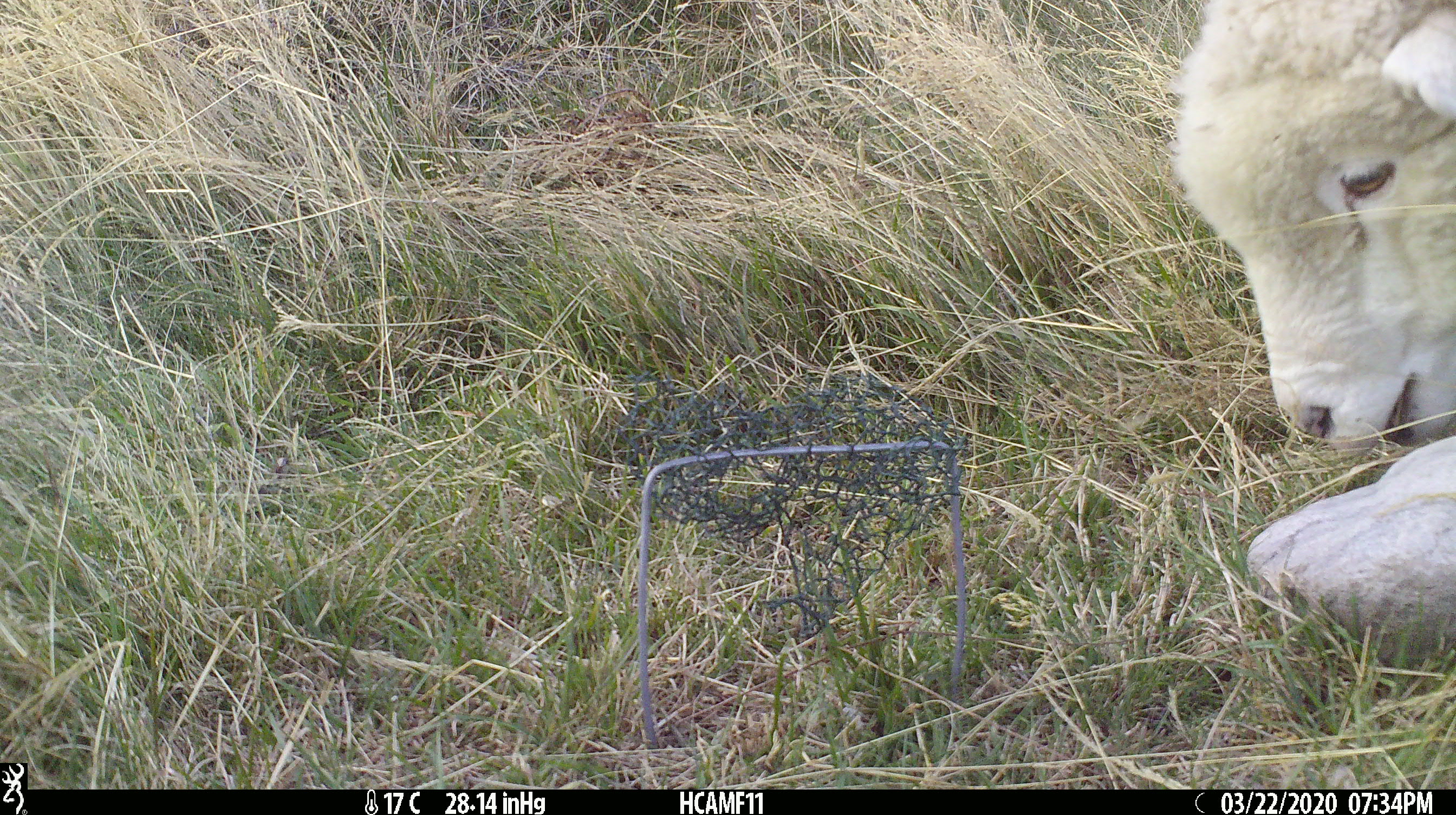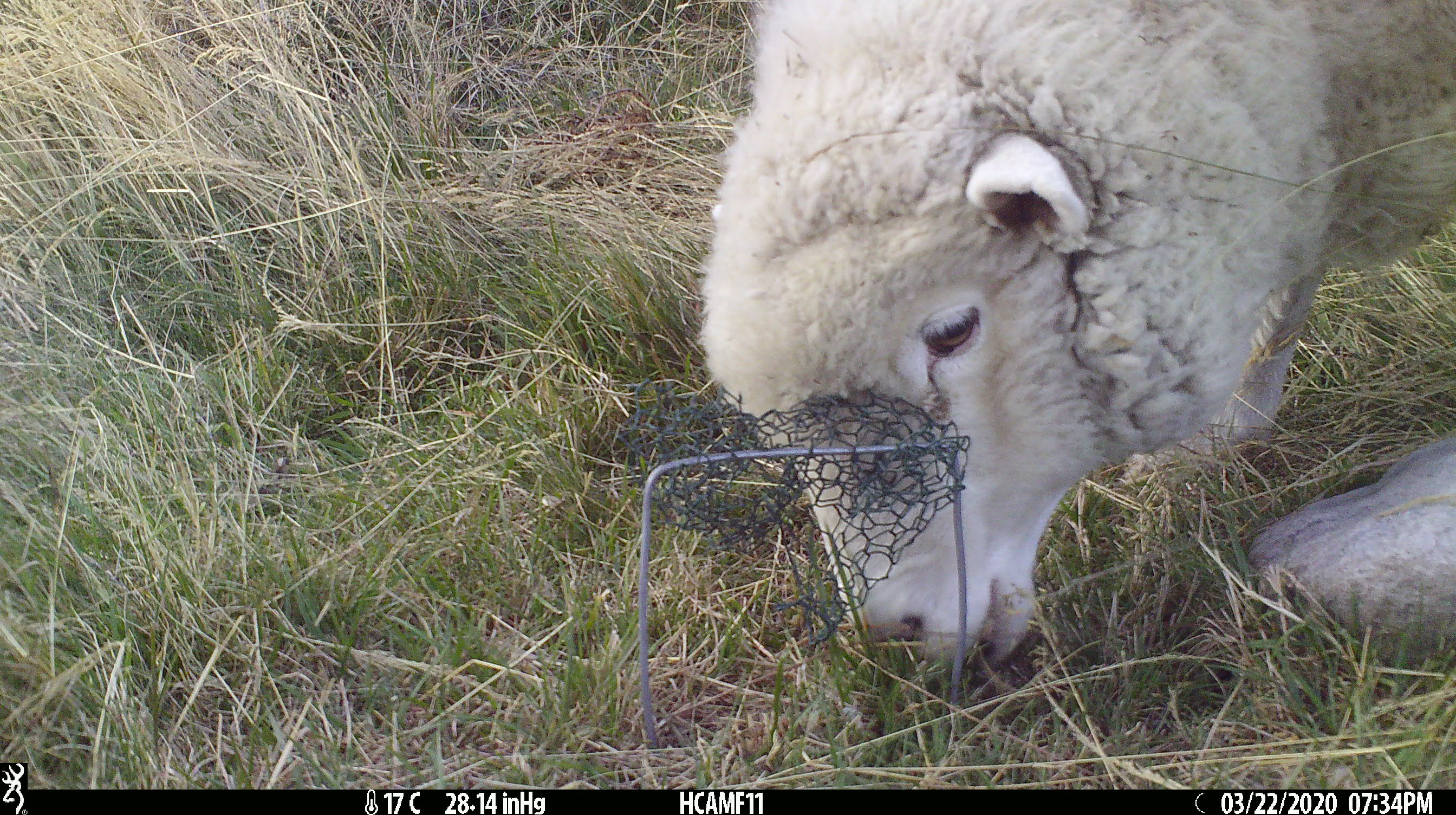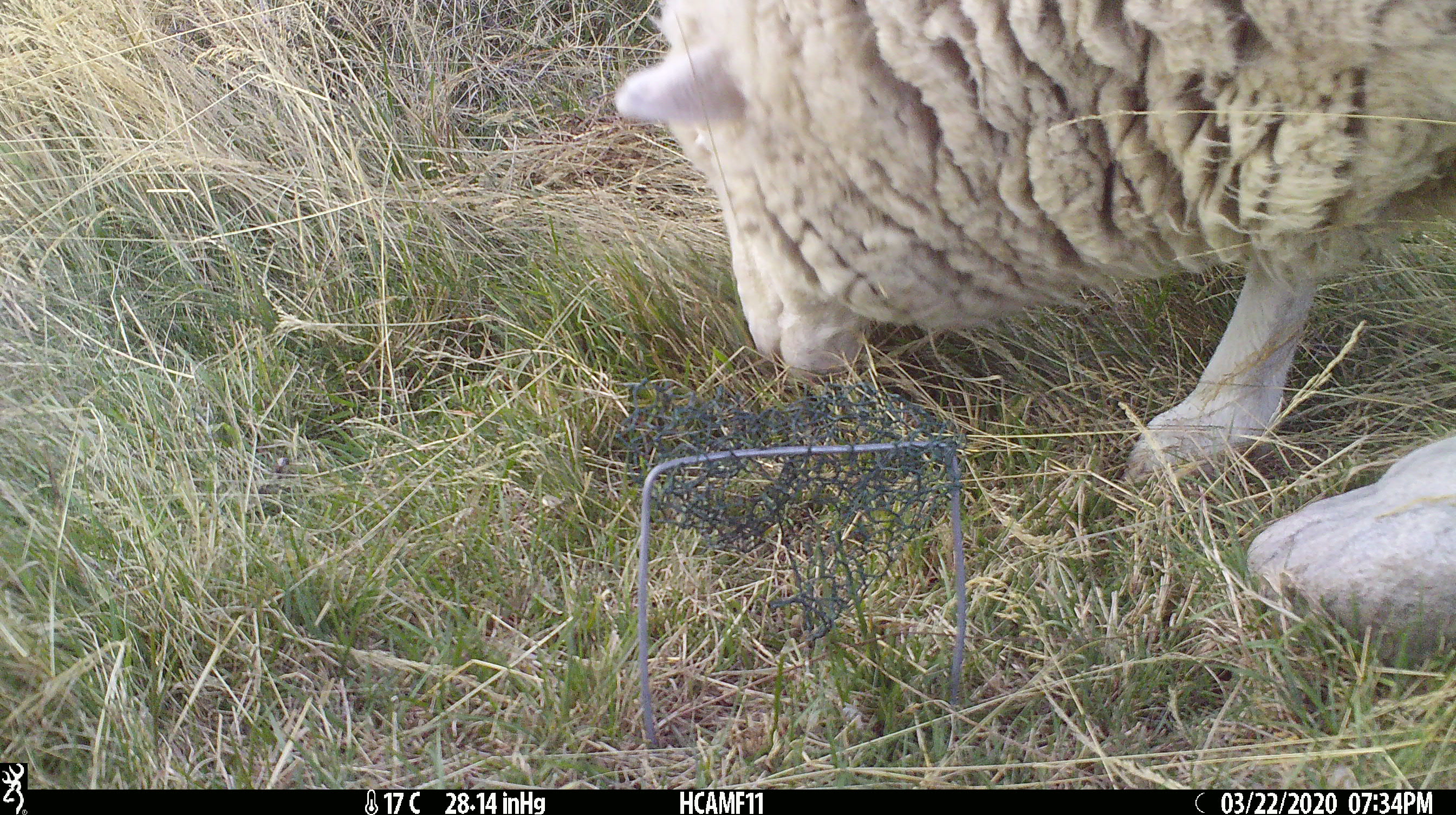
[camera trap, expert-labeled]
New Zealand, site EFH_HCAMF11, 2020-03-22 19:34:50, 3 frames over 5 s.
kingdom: Animalia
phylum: Chordata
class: Mammalia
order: Artiodactyla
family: Bovidae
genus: Ovis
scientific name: Ovis aries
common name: domestic sheep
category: sheep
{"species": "sheep (domestic sheep) (Ovis aries)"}